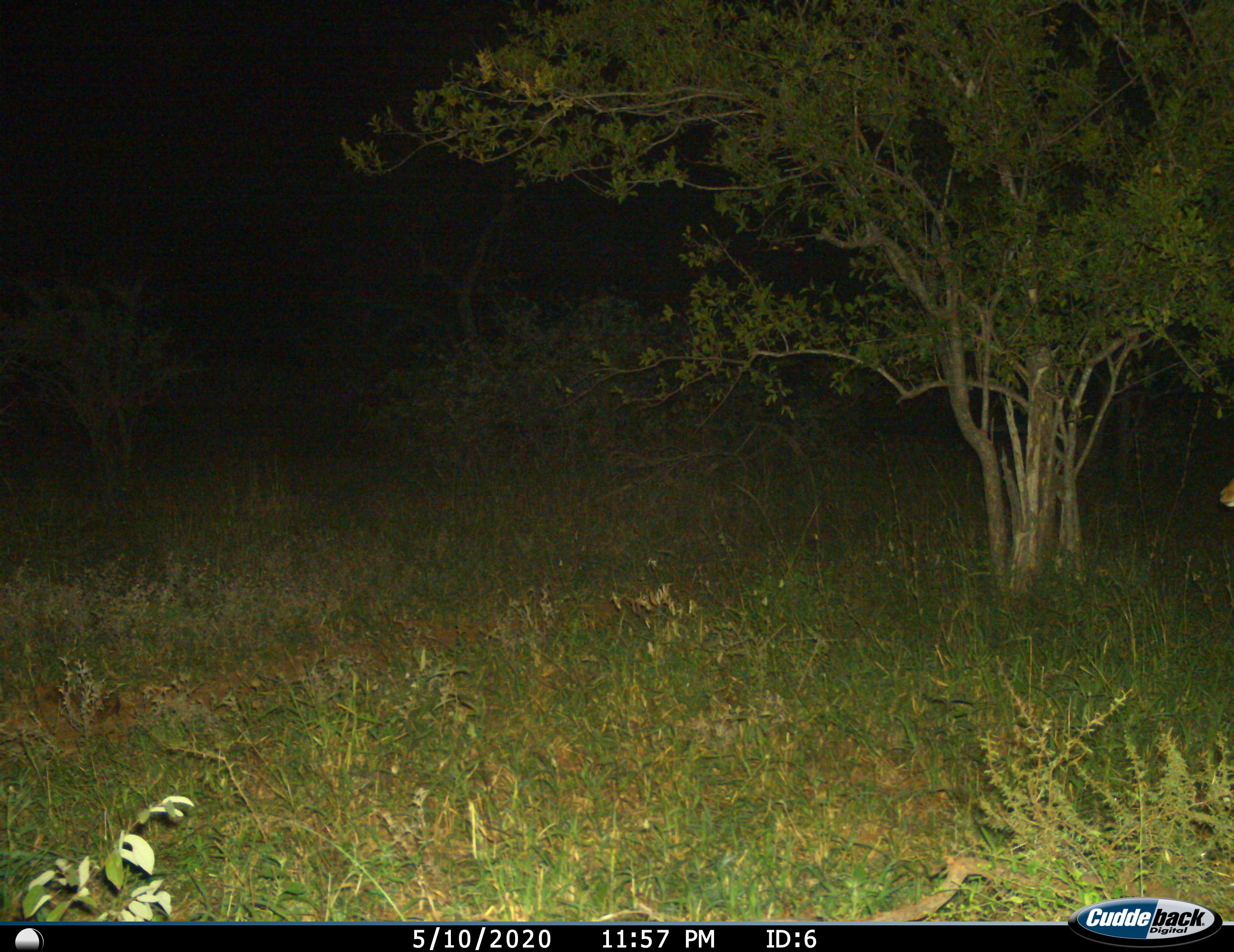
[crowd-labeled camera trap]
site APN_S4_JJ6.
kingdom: Animalia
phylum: Chordata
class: Mammalia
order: Artiodactyla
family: Bovidae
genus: Aepyceros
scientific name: Aepyceros melampus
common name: impala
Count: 1.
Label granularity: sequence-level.